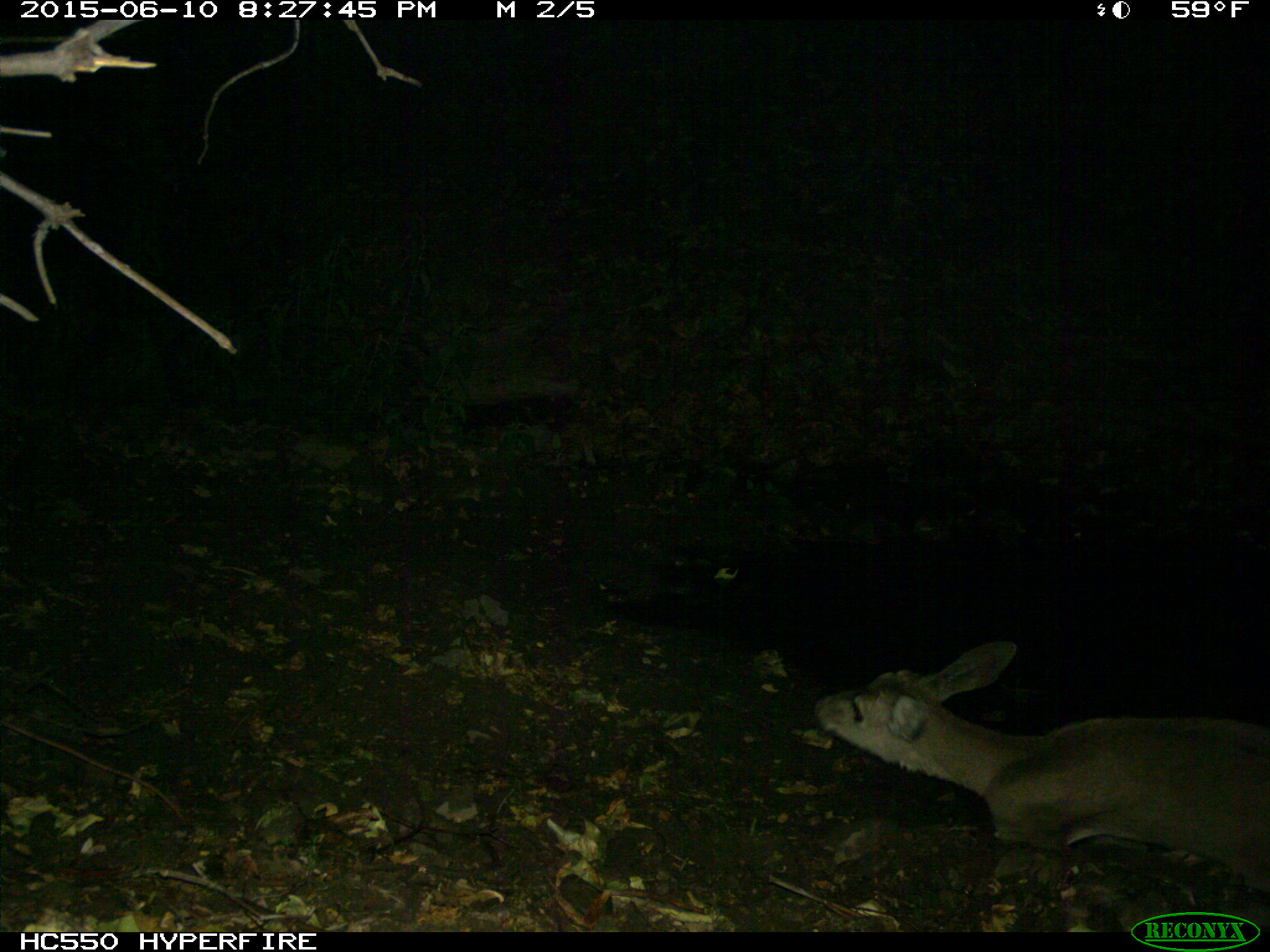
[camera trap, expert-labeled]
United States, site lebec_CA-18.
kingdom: Animalia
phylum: Chordata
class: Mammalia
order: Artiodactyla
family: Cervidae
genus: Odocoileus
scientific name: Odocoileus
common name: deer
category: unidentified deer